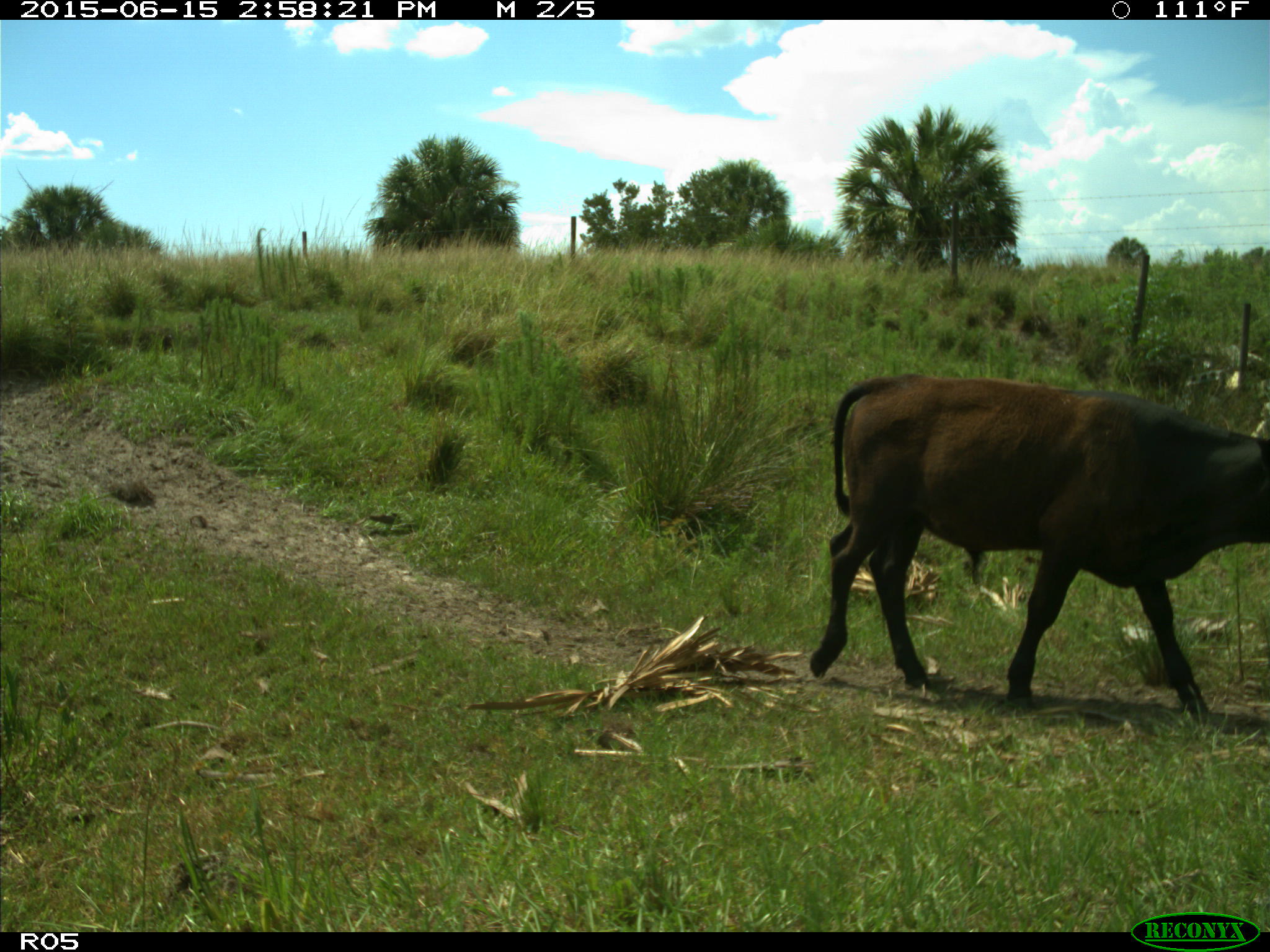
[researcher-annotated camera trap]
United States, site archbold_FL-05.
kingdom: Animalia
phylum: Chordata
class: Mammalia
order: Artiodactyla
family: Bovidae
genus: Bos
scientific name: Bos taurus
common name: domestic cow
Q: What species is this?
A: Bos taurus (domestic cow).